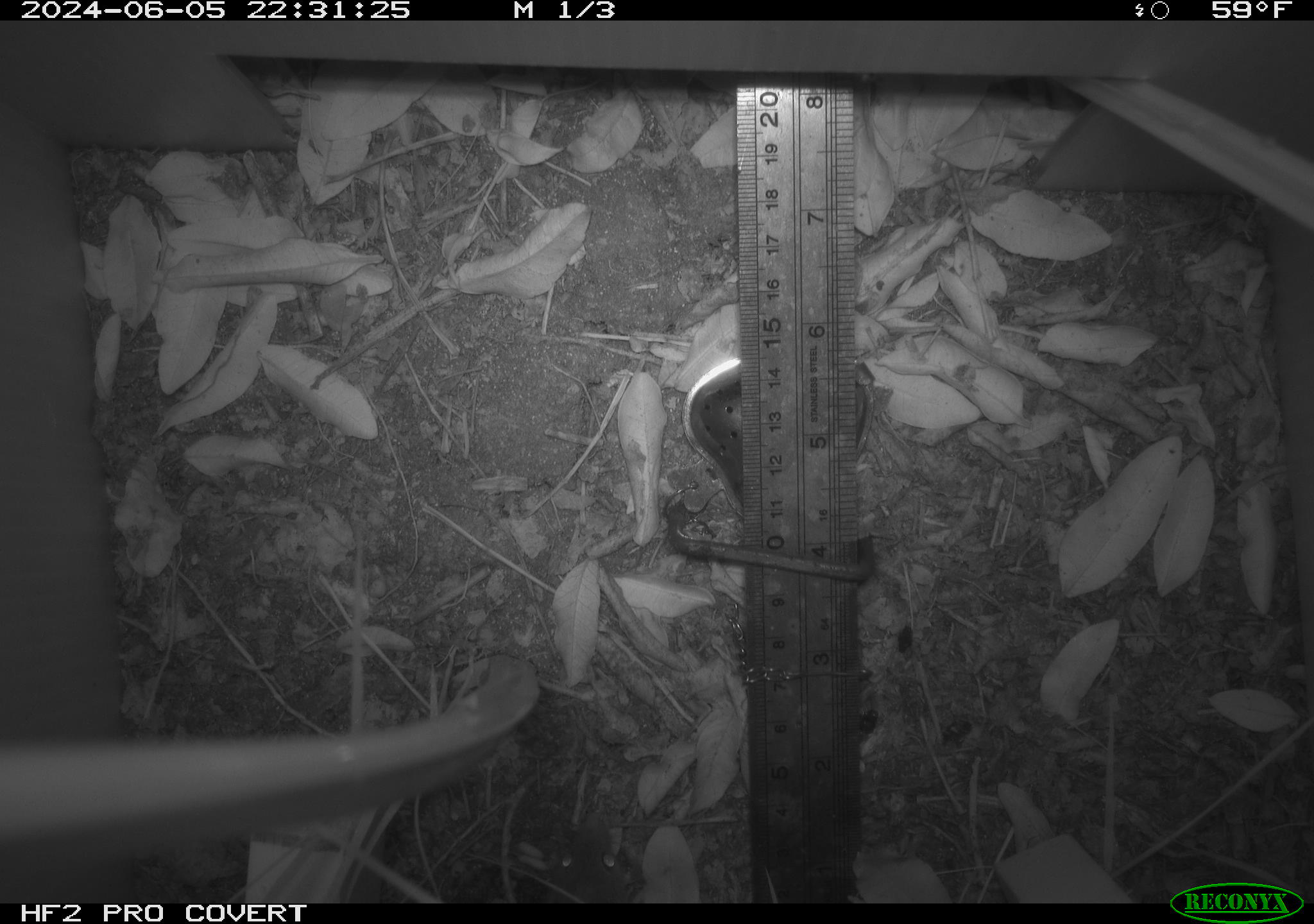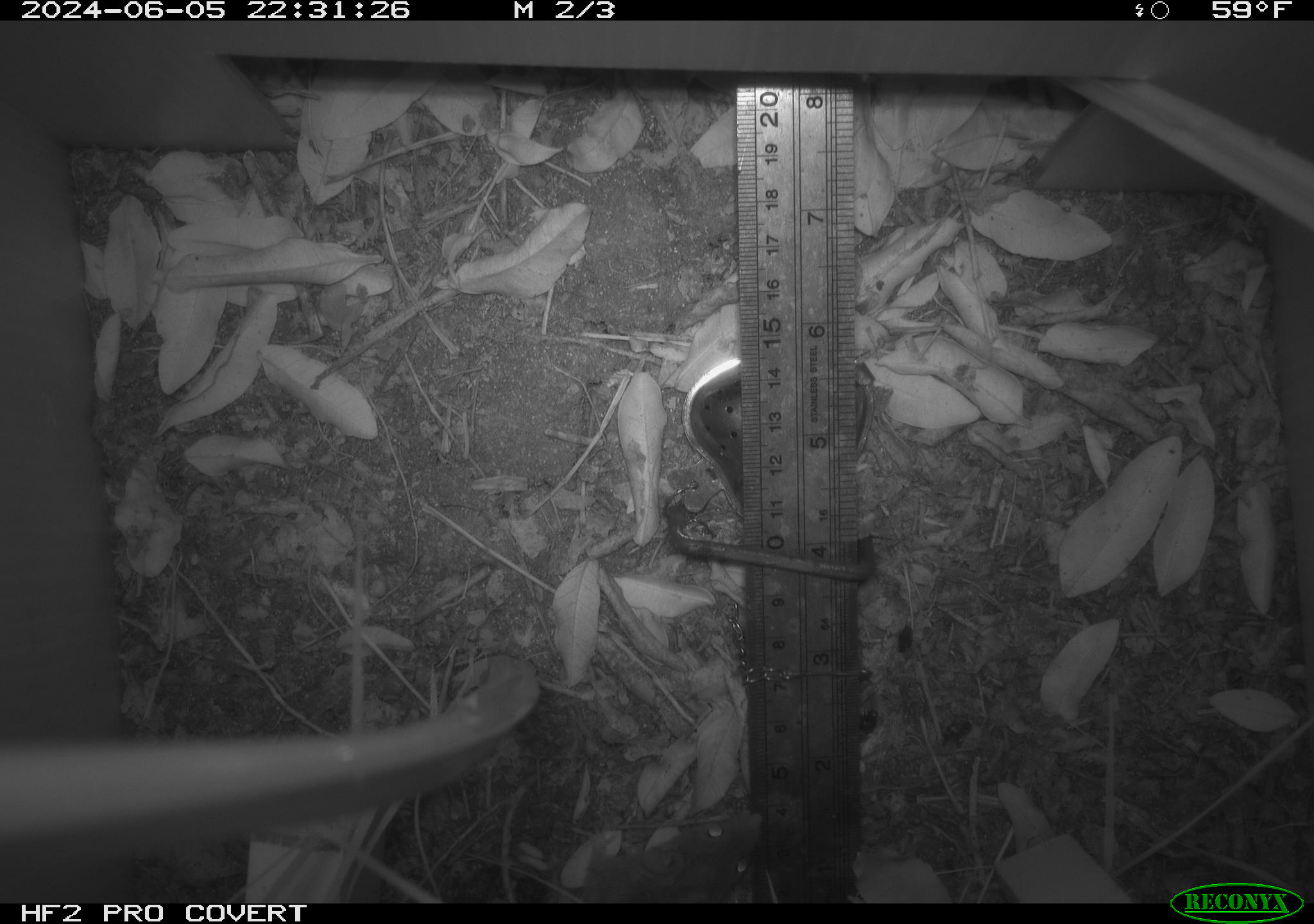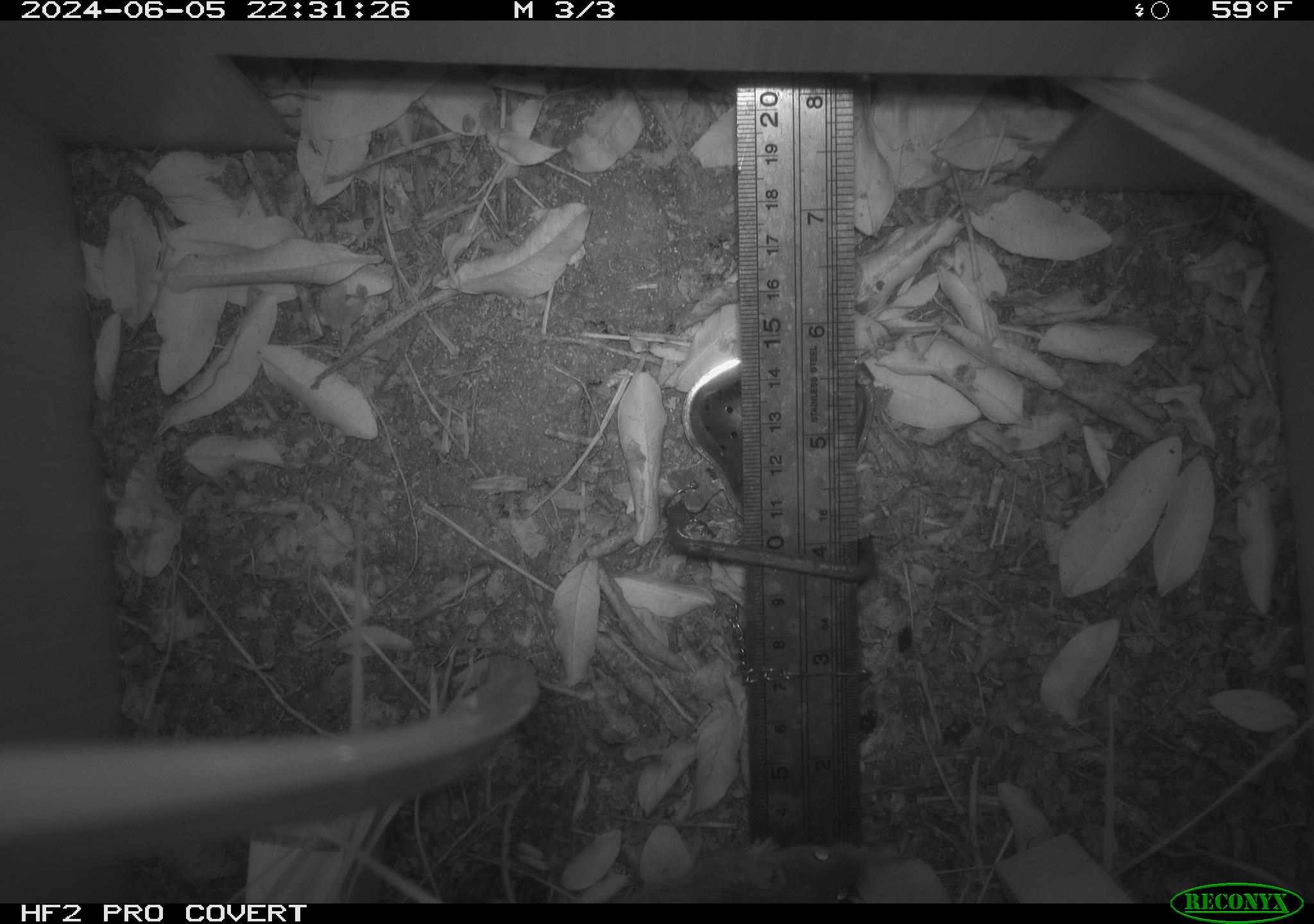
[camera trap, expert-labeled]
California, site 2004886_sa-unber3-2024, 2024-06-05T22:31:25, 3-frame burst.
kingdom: Animalia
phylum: Chordata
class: Mammalia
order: Rodentia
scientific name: Rodentia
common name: mouse species